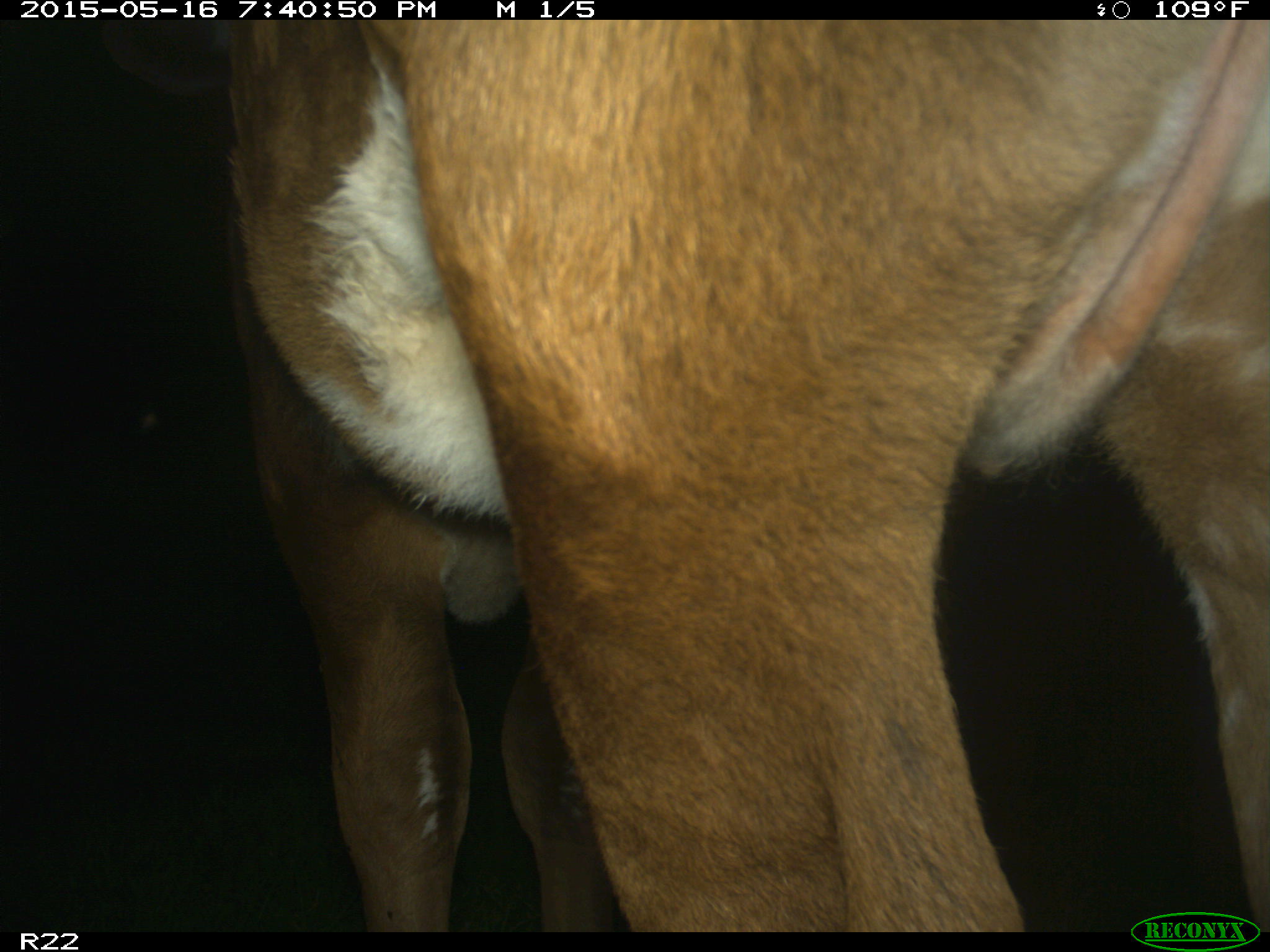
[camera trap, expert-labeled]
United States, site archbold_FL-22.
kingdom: Animalia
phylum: Chordata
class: Mammalia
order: Artiodactyla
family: Bovidae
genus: Bos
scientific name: Bos taurus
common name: domestic cow